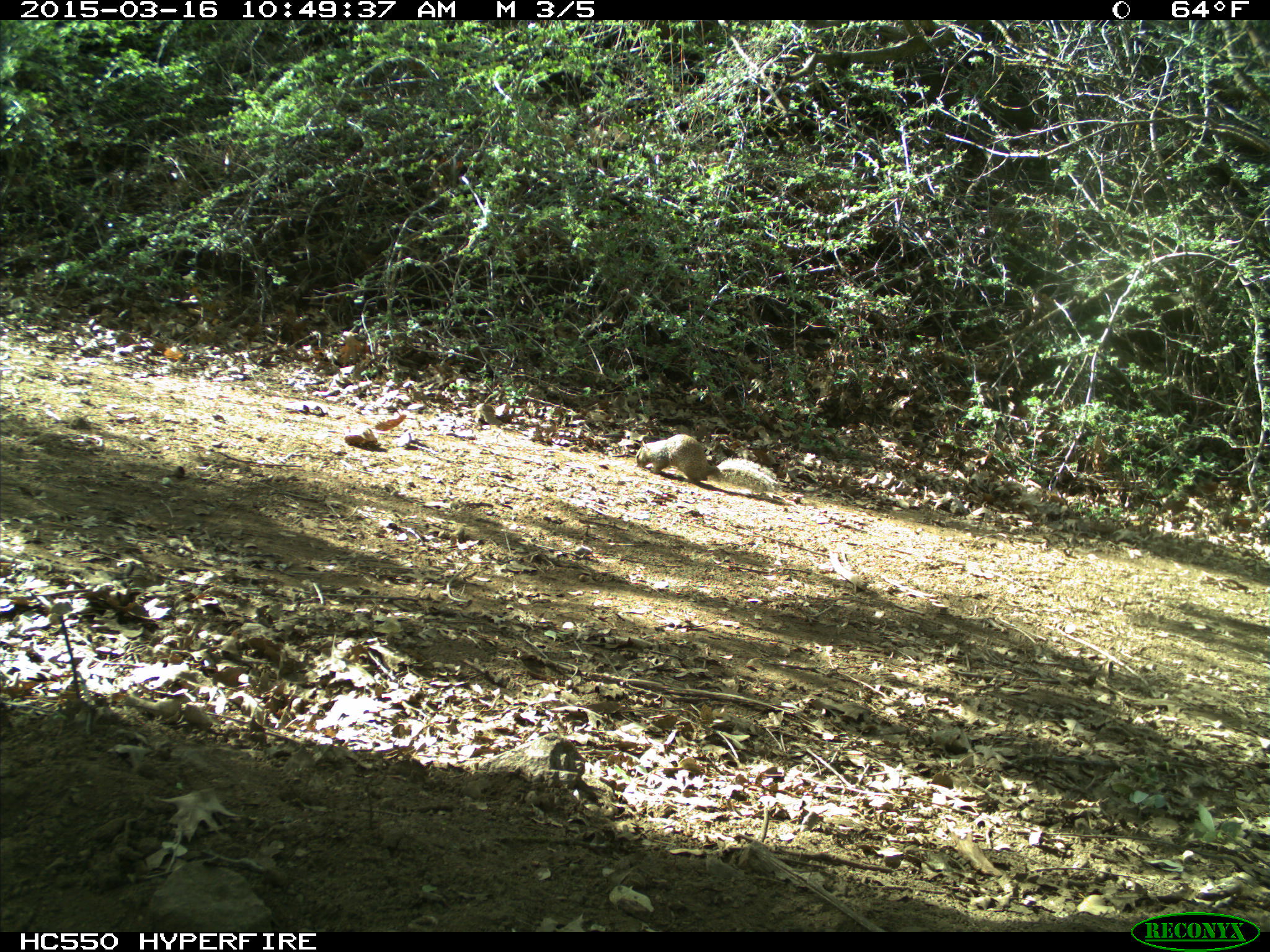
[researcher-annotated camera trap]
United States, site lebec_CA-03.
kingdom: Animalia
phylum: Chordata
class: Mammalia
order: Rodentia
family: Sciuridae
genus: Otospermophilus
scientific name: Otospermophilus beecheyi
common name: california ground squirrel